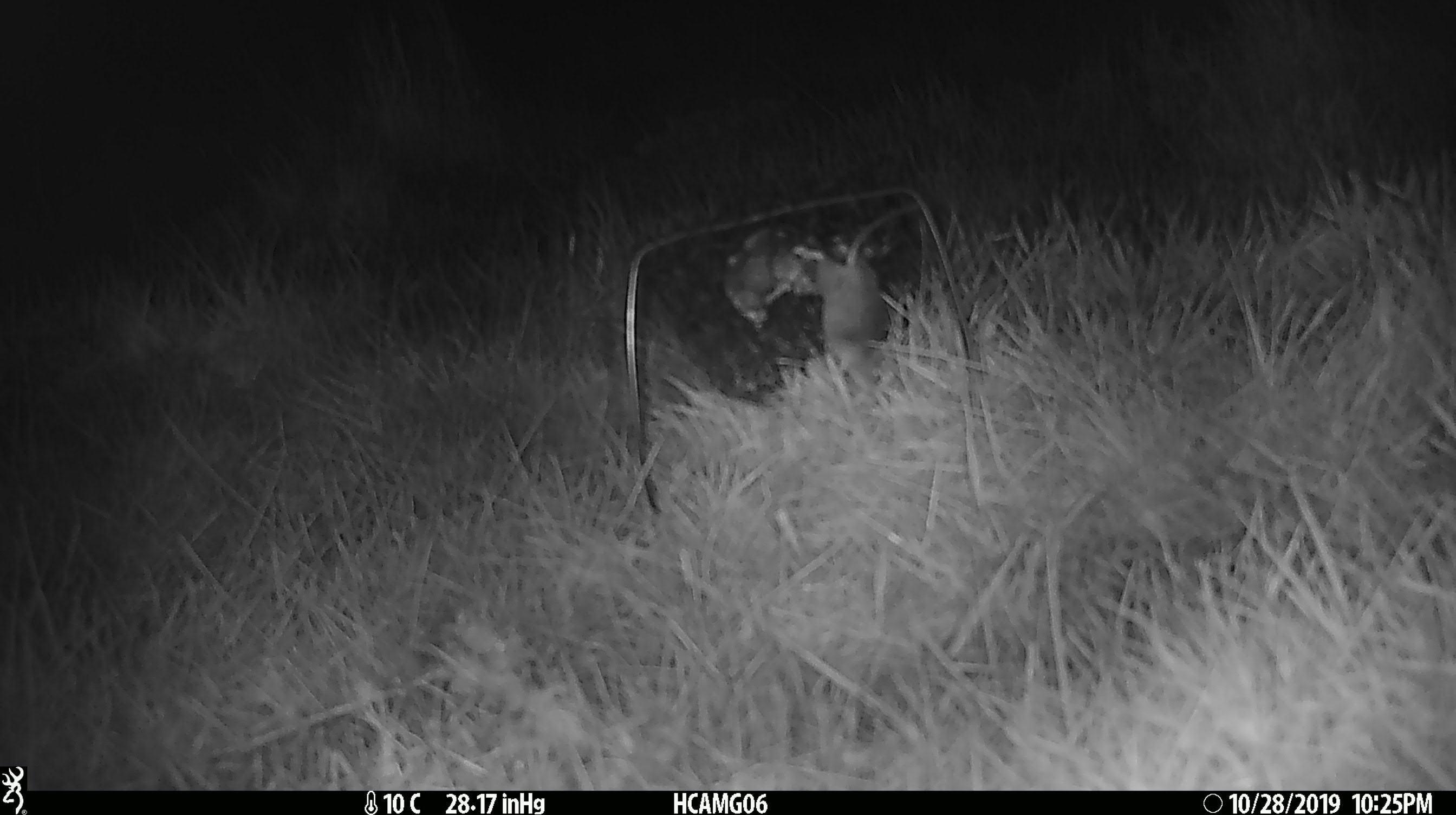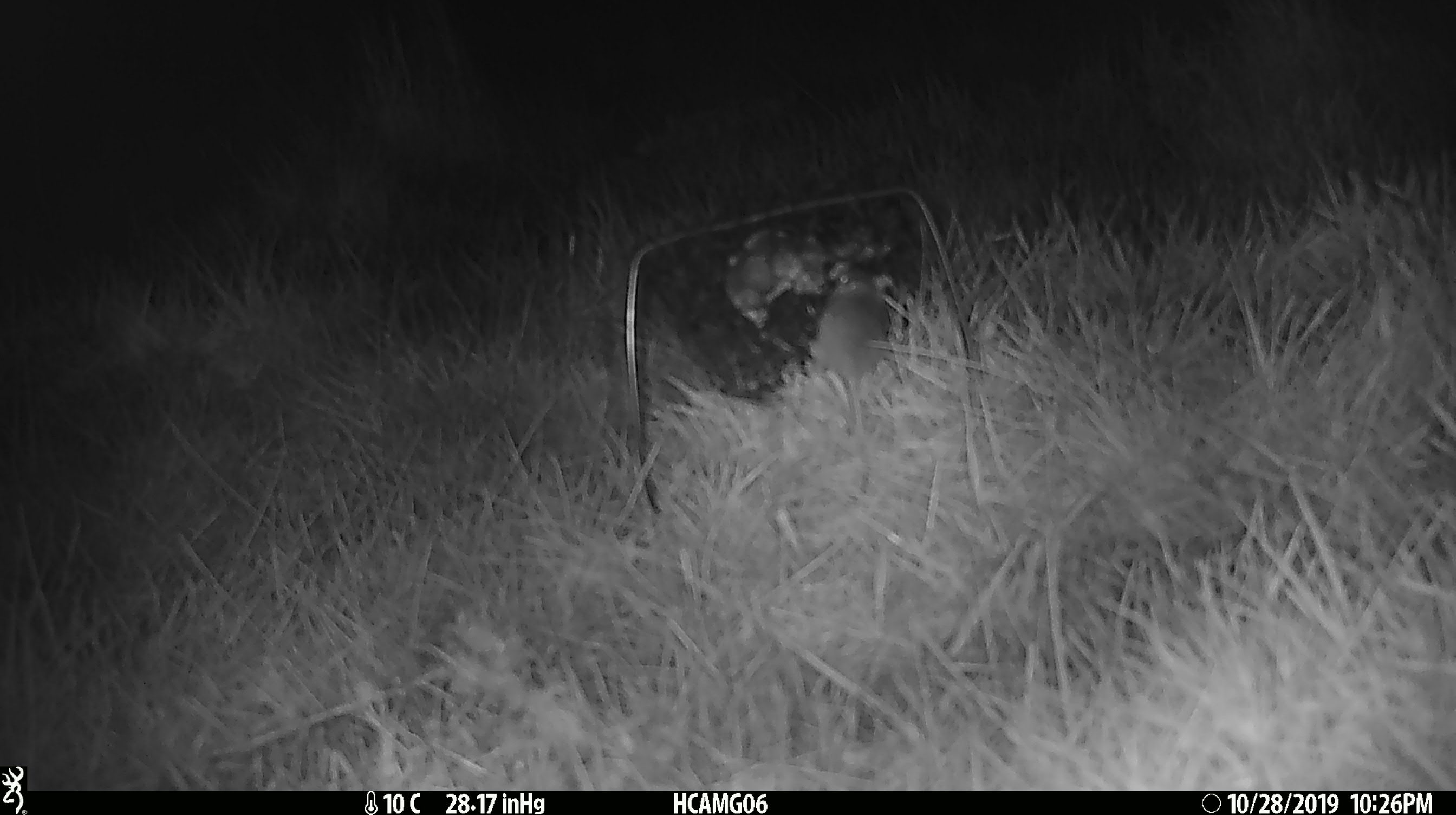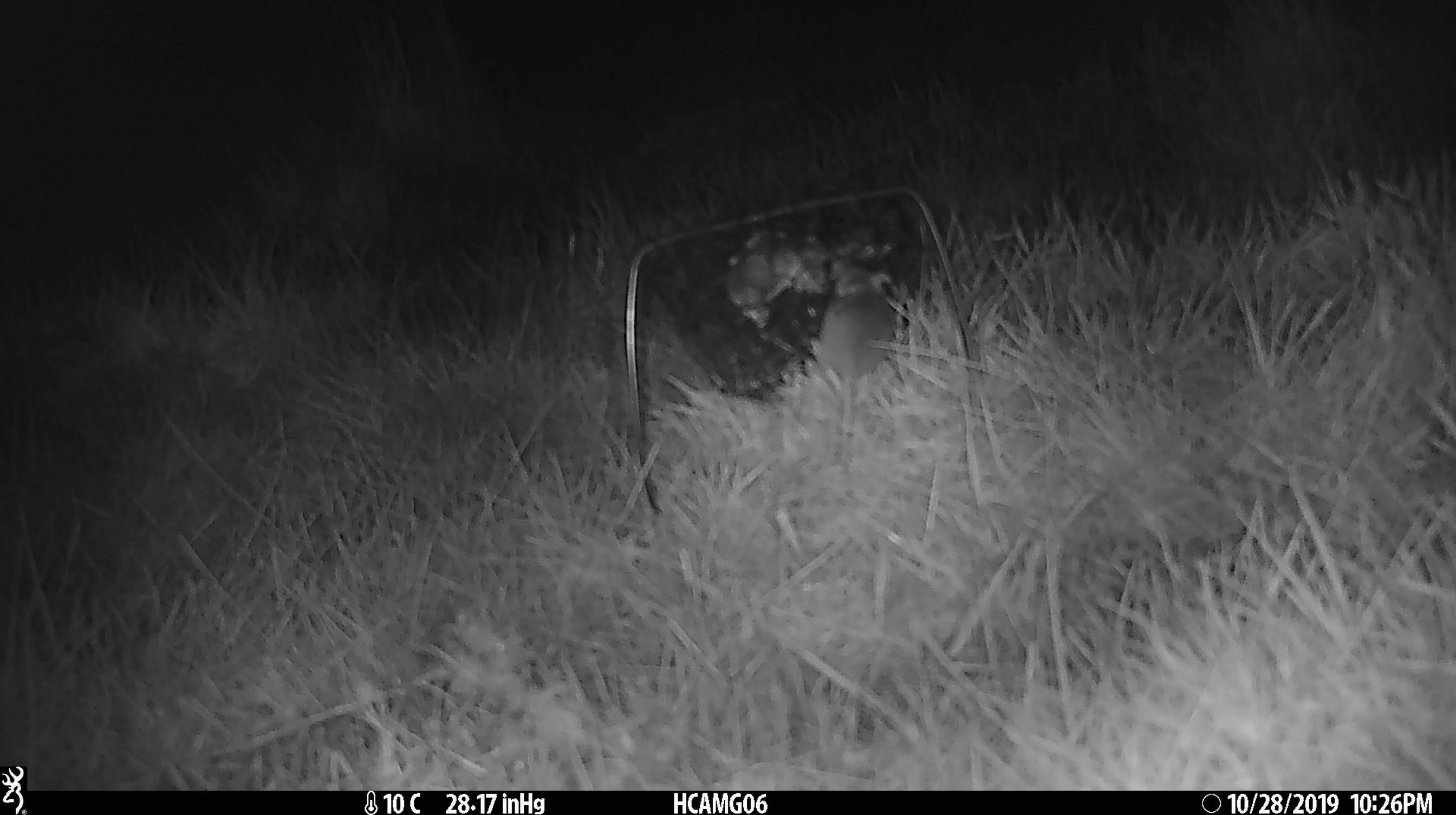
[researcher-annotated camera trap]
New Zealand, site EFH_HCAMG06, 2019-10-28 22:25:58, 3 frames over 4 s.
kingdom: Animalia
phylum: Chordata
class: Mammalia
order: Rodentia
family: Muridae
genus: Mus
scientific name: Mus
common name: mouse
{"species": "mouse (Mus)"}